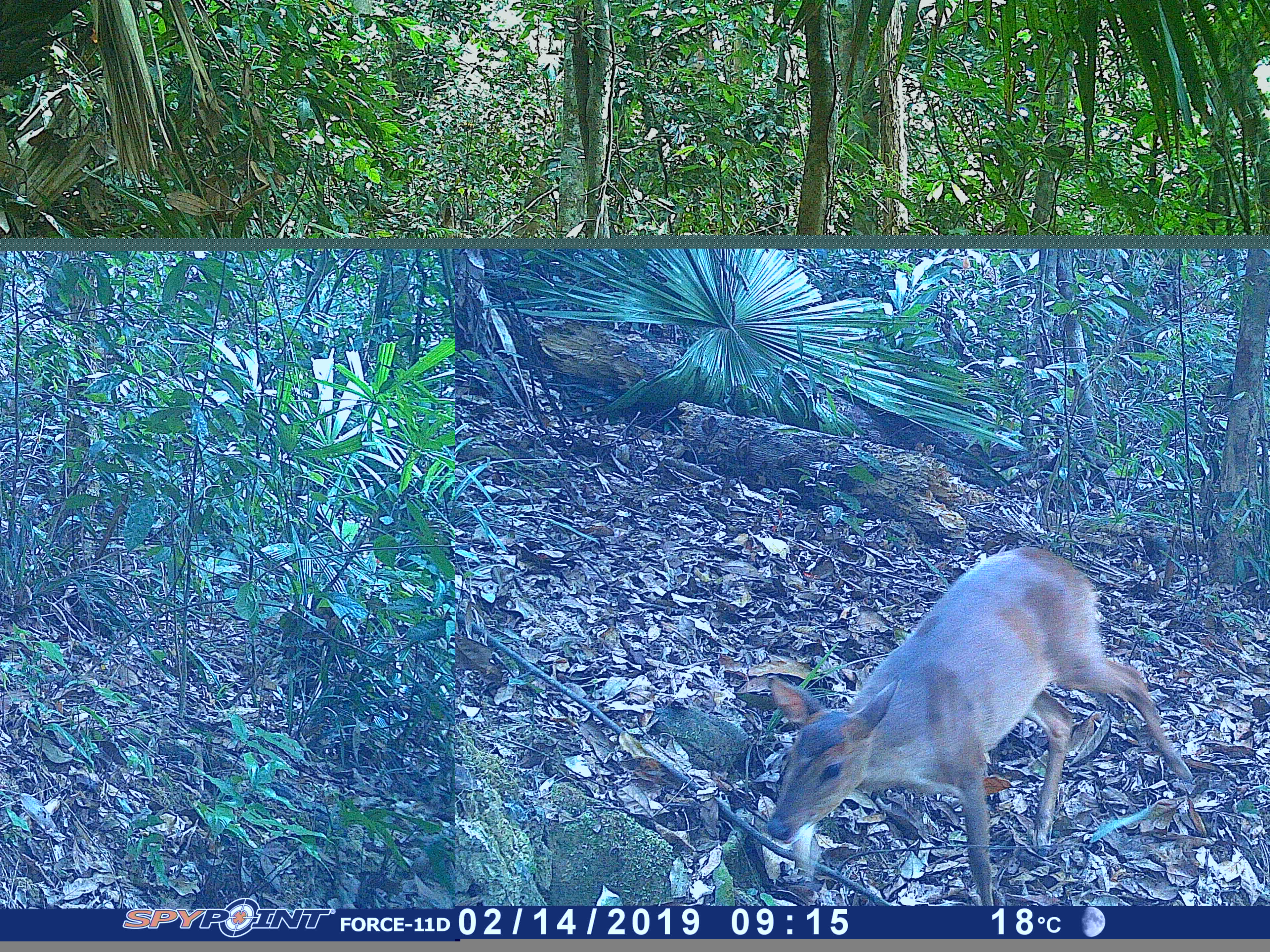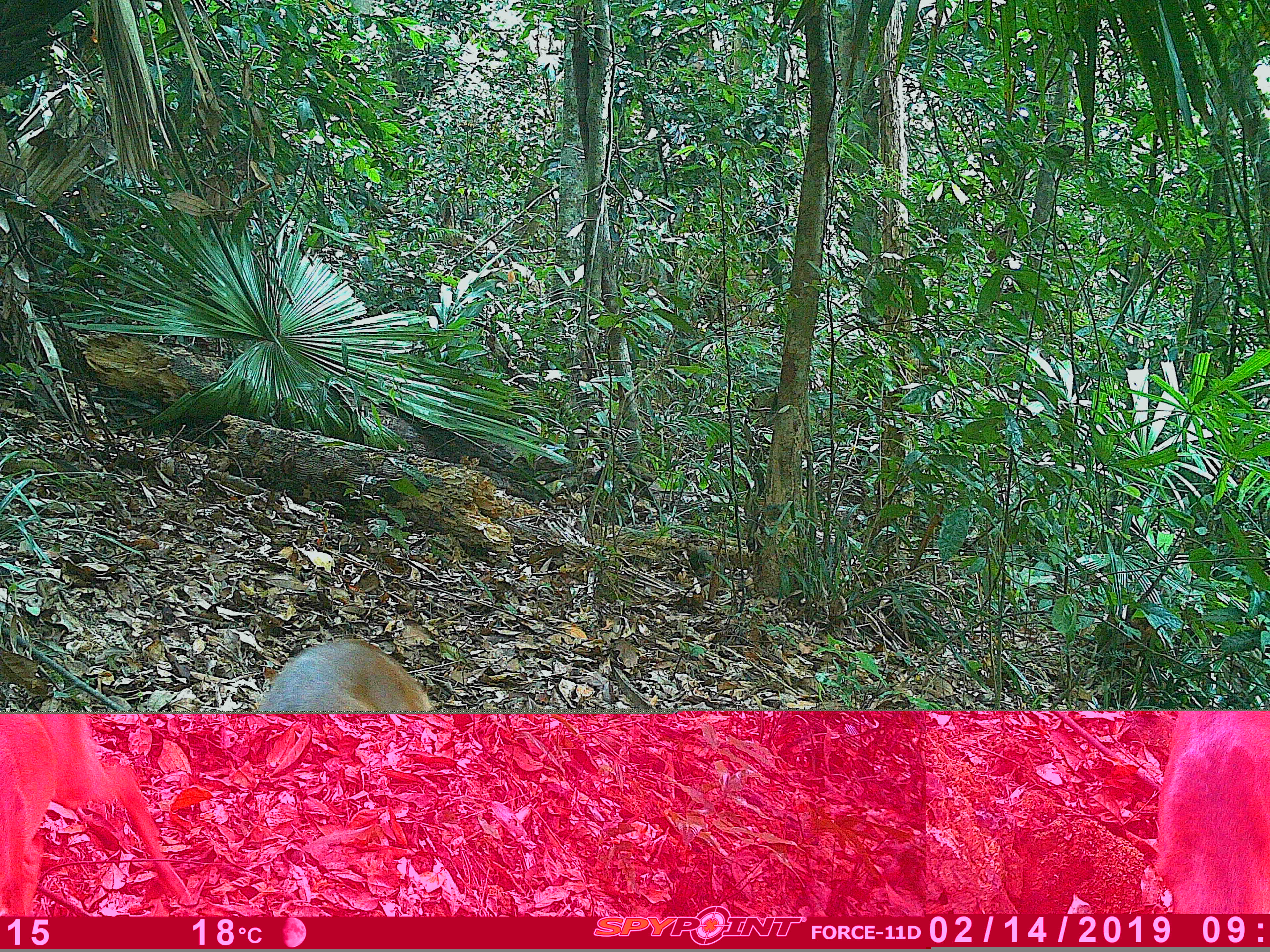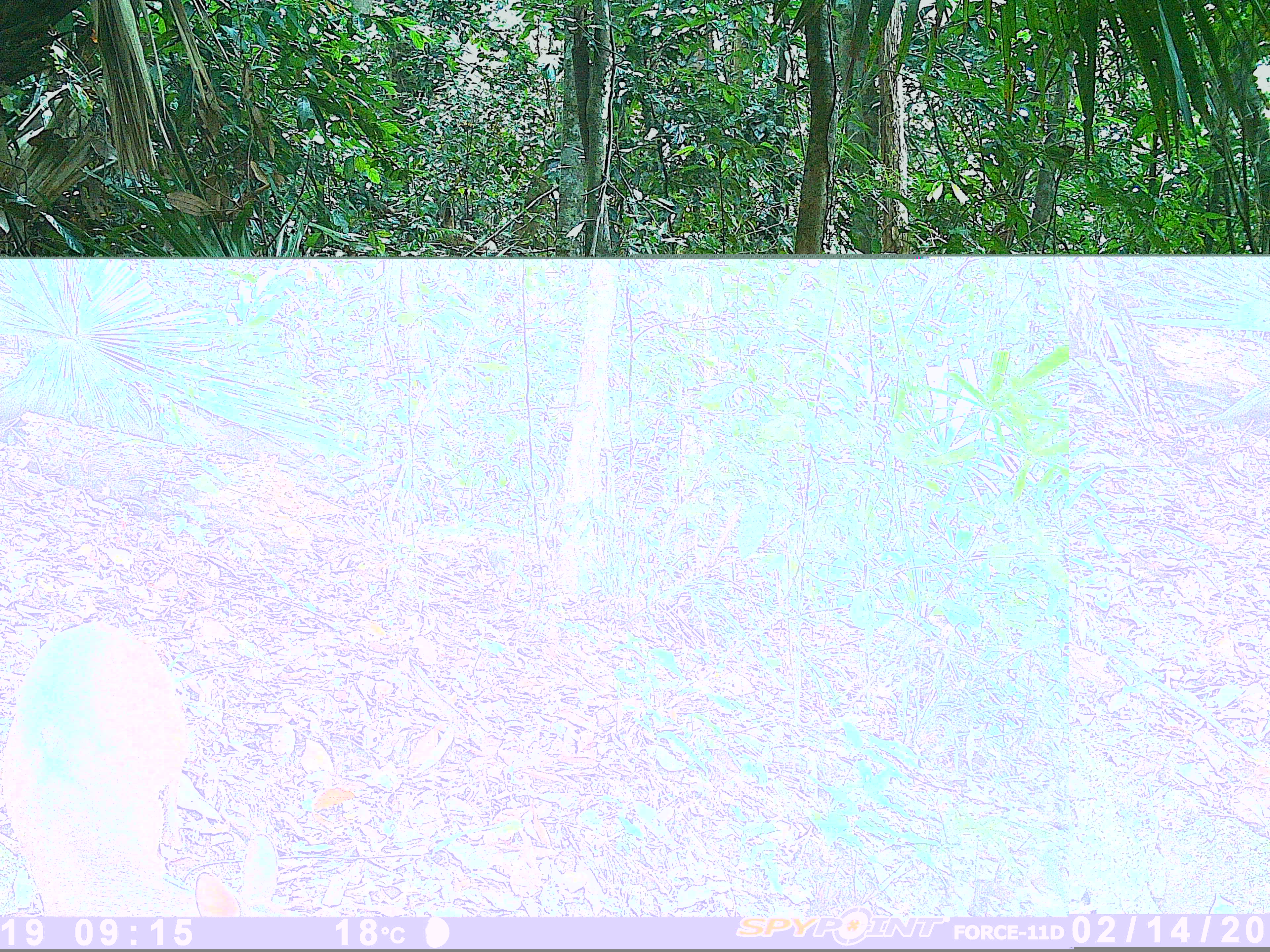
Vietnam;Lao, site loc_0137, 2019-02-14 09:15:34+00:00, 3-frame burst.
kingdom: Animalia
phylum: Chordata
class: Mammalia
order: Artiodactyla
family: Cervidae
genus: Muntiacus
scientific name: Muntiacus vuquangensis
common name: large-antlered muntjac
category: large antlered muntjac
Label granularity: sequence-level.